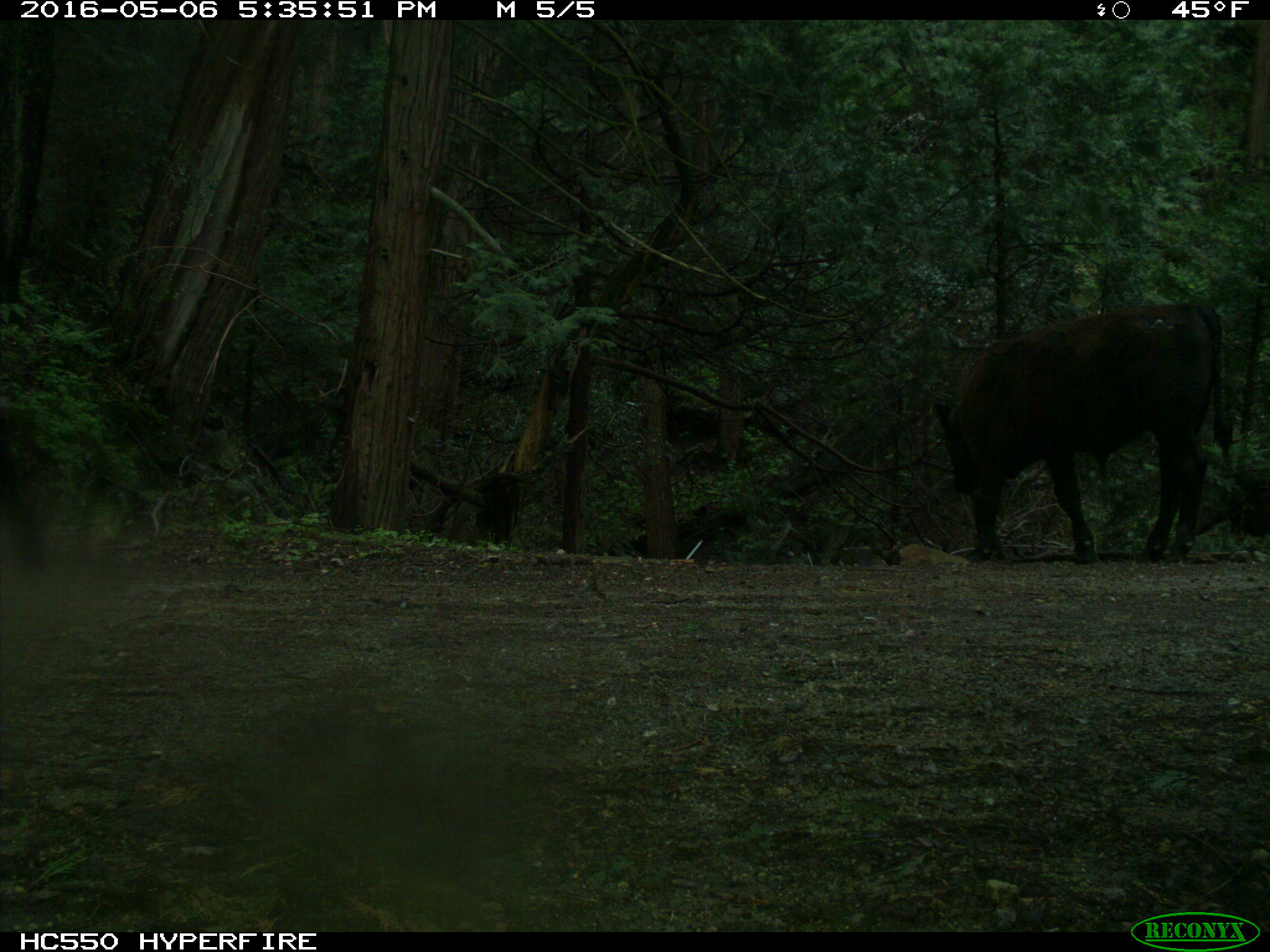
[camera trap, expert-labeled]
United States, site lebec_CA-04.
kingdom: Animalia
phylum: Chordata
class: Mammalia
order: Artiodactyla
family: Bovidae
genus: Bos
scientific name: Bos taurus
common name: domestic cow